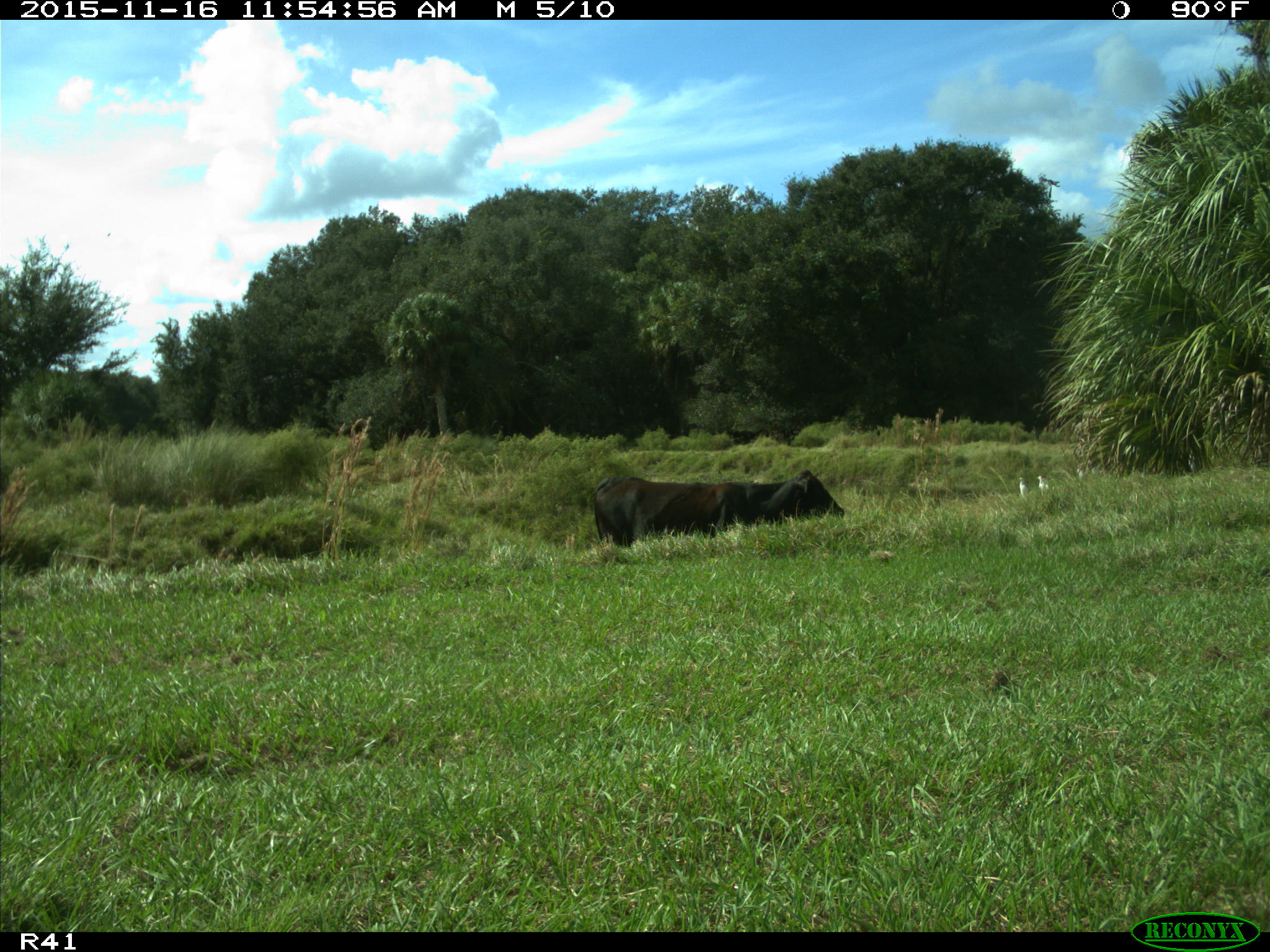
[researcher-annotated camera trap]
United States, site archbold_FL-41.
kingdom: Animalia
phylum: Chordata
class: Mammalia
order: Artiodactyla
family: Bovidae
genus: Bos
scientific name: Bos taurus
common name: domestic cow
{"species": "Bos taurus (domestic cow)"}